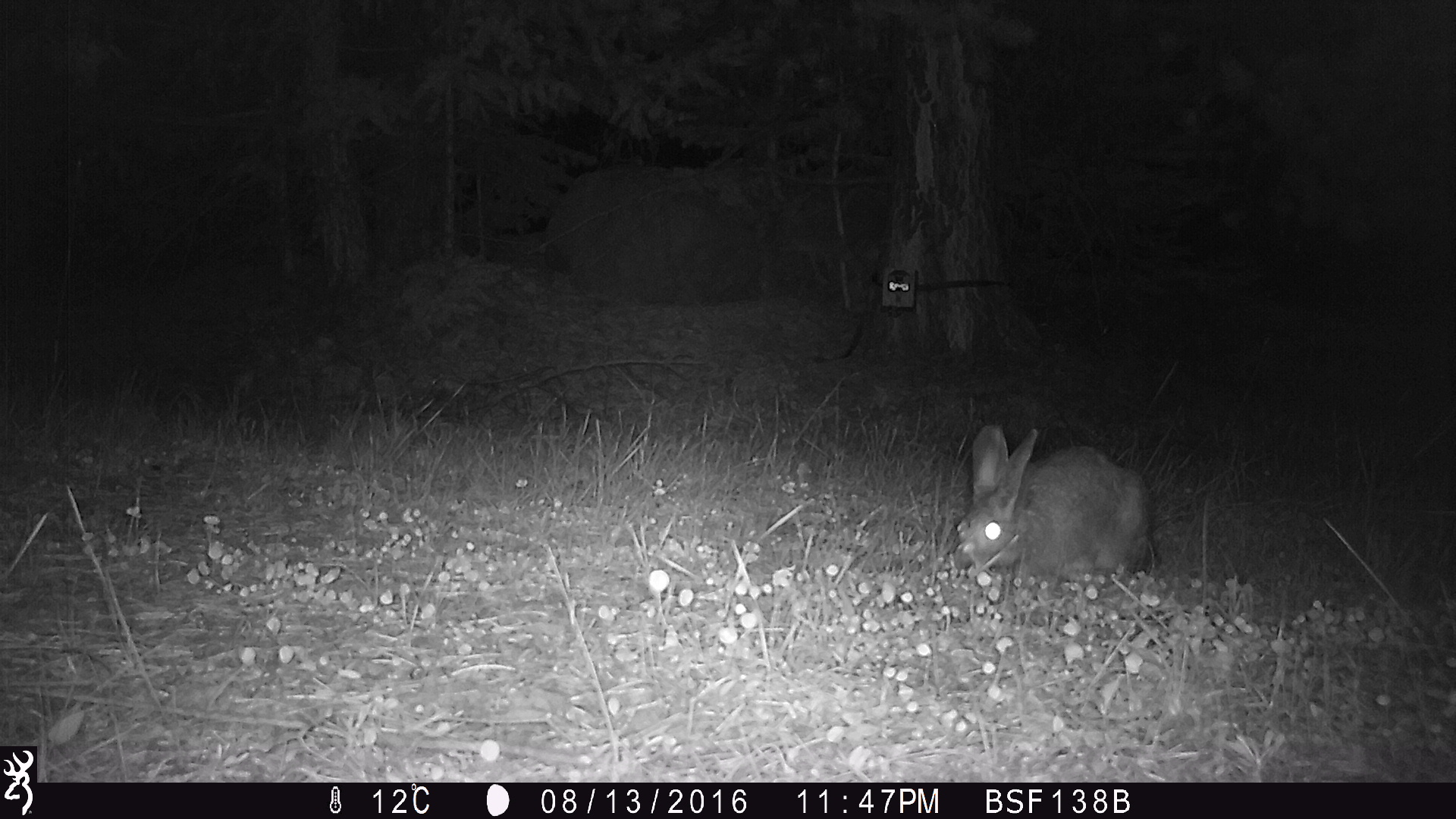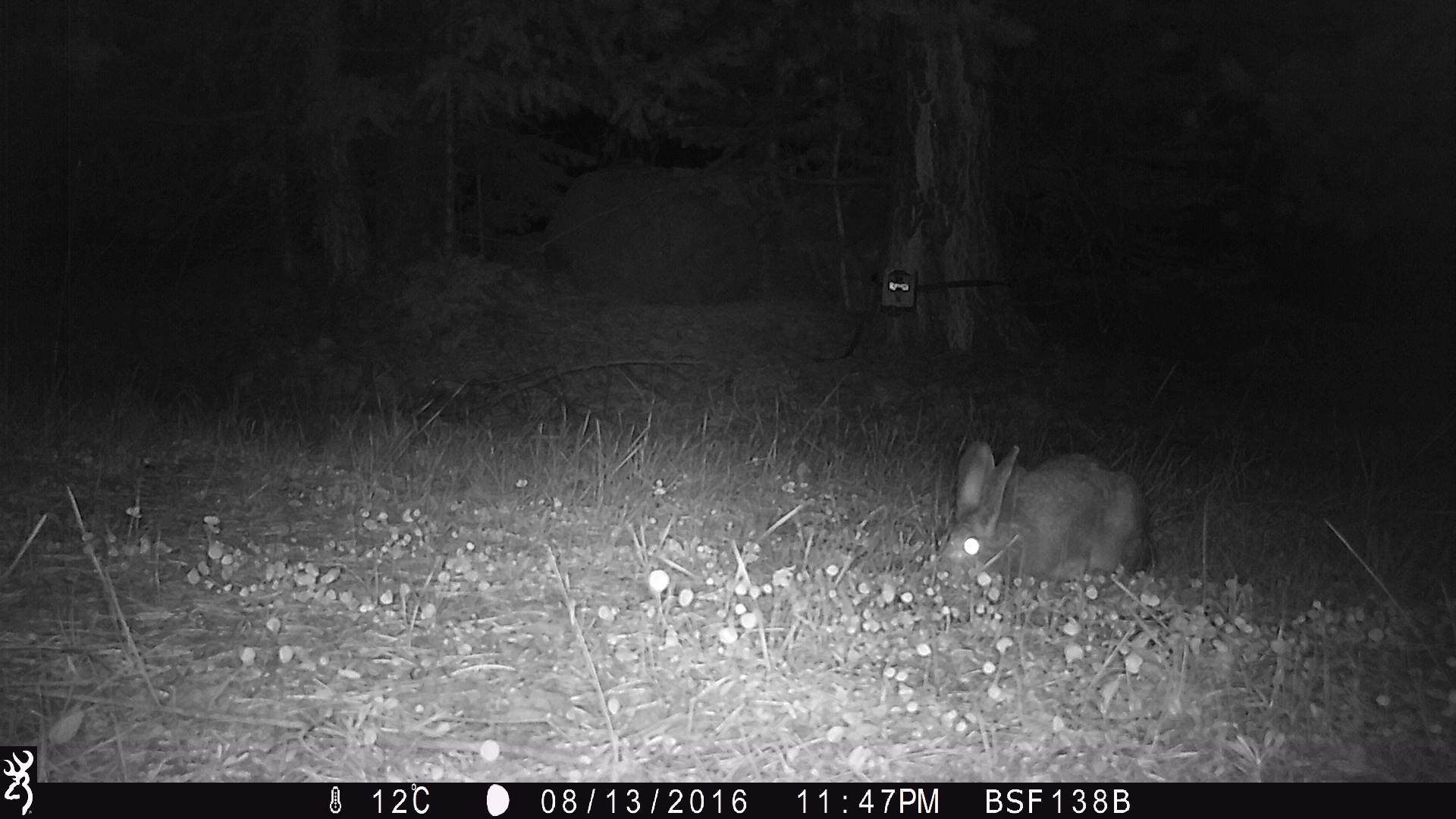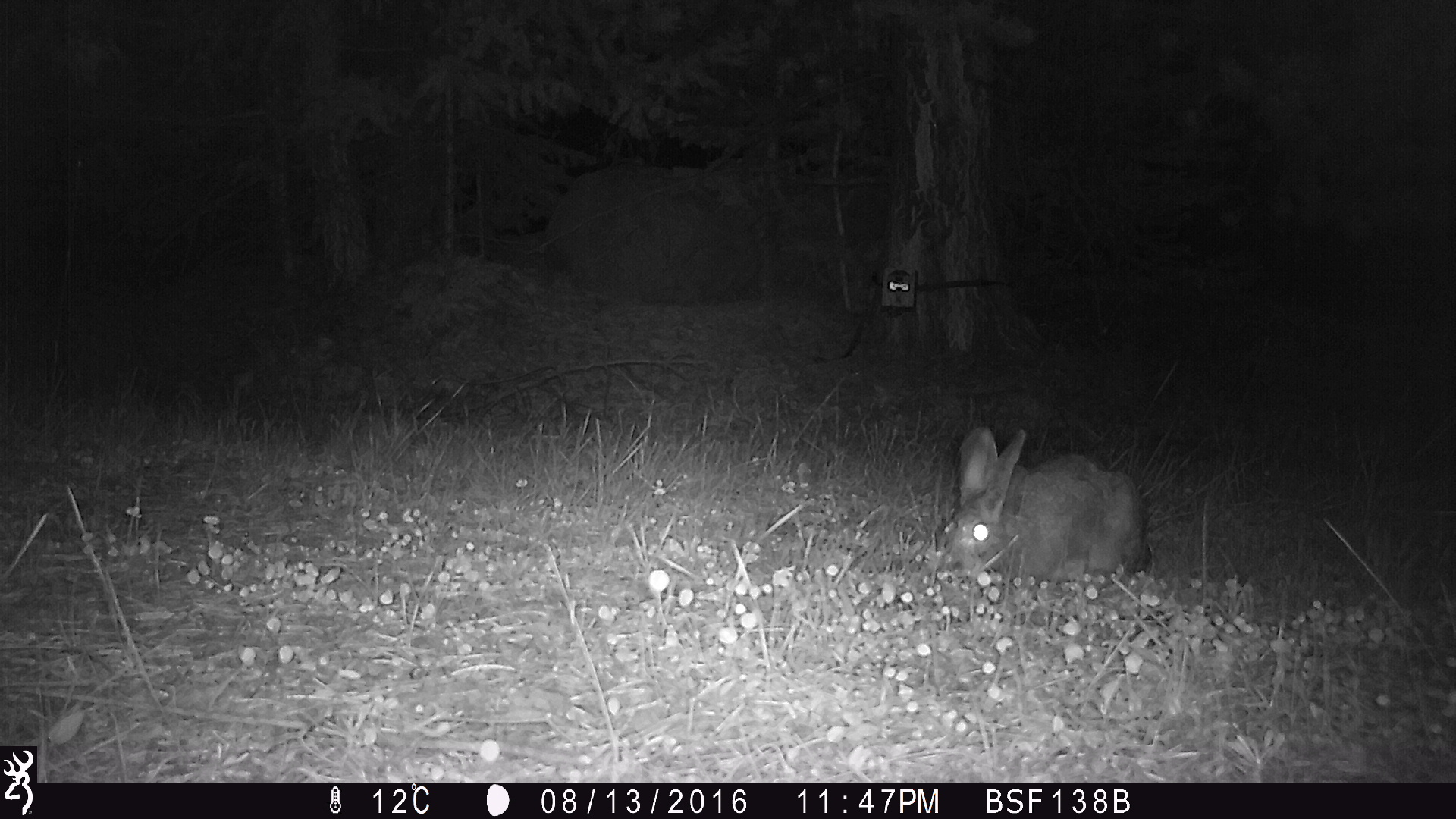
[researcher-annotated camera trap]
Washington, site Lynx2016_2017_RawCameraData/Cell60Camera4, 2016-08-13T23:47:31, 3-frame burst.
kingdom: Animalia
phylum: Chordata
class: Mammalia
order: Lagomorpha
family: Leporidae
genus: Lepus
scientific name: Lepus americanus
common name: snowshoe hare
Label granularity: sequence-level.